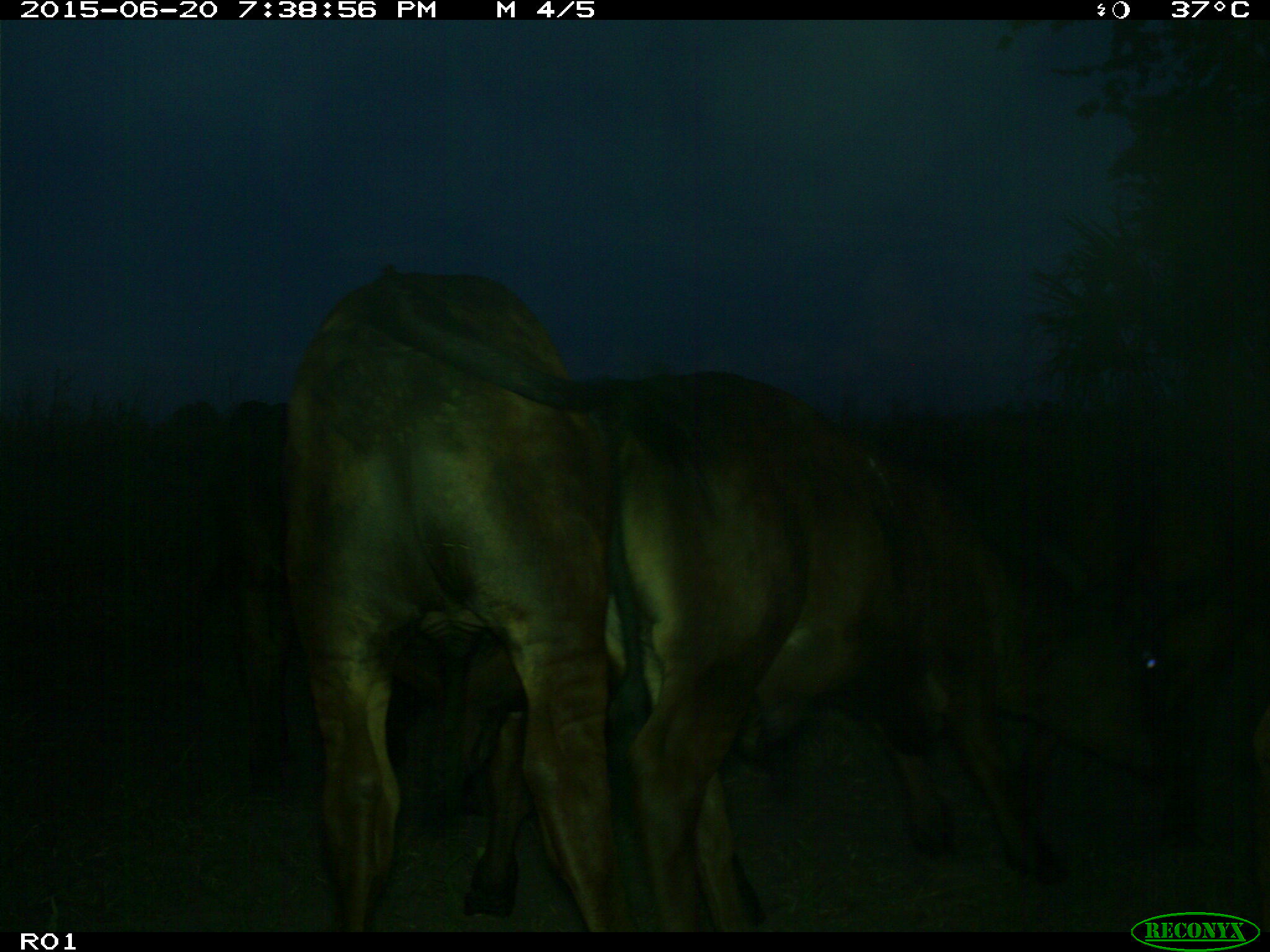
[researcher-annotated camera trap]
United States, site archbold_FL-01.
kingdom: Animalia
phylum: Chordata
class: Mammalia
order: Artiodactyla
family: Bovidae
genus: Bos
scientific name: Bos taurus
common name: domestic cow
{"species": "Bos taurus (domestic cow)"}